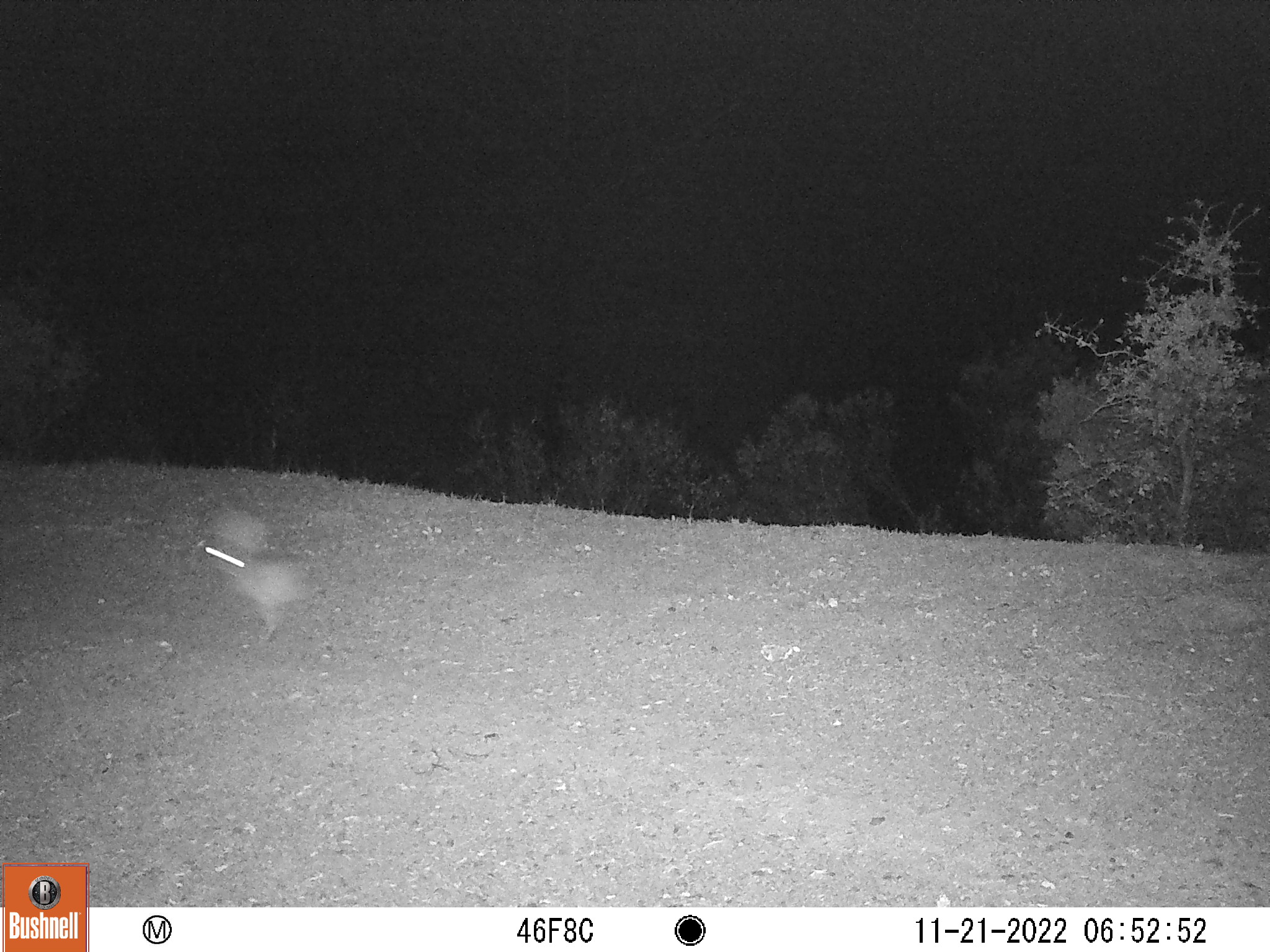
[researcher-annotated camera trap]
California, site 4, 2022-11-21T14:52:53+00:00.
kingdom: Animalia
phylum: Chordata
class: Mammalia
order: Lagomorpha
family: Leporidae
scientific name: Leporidae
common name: rabbit